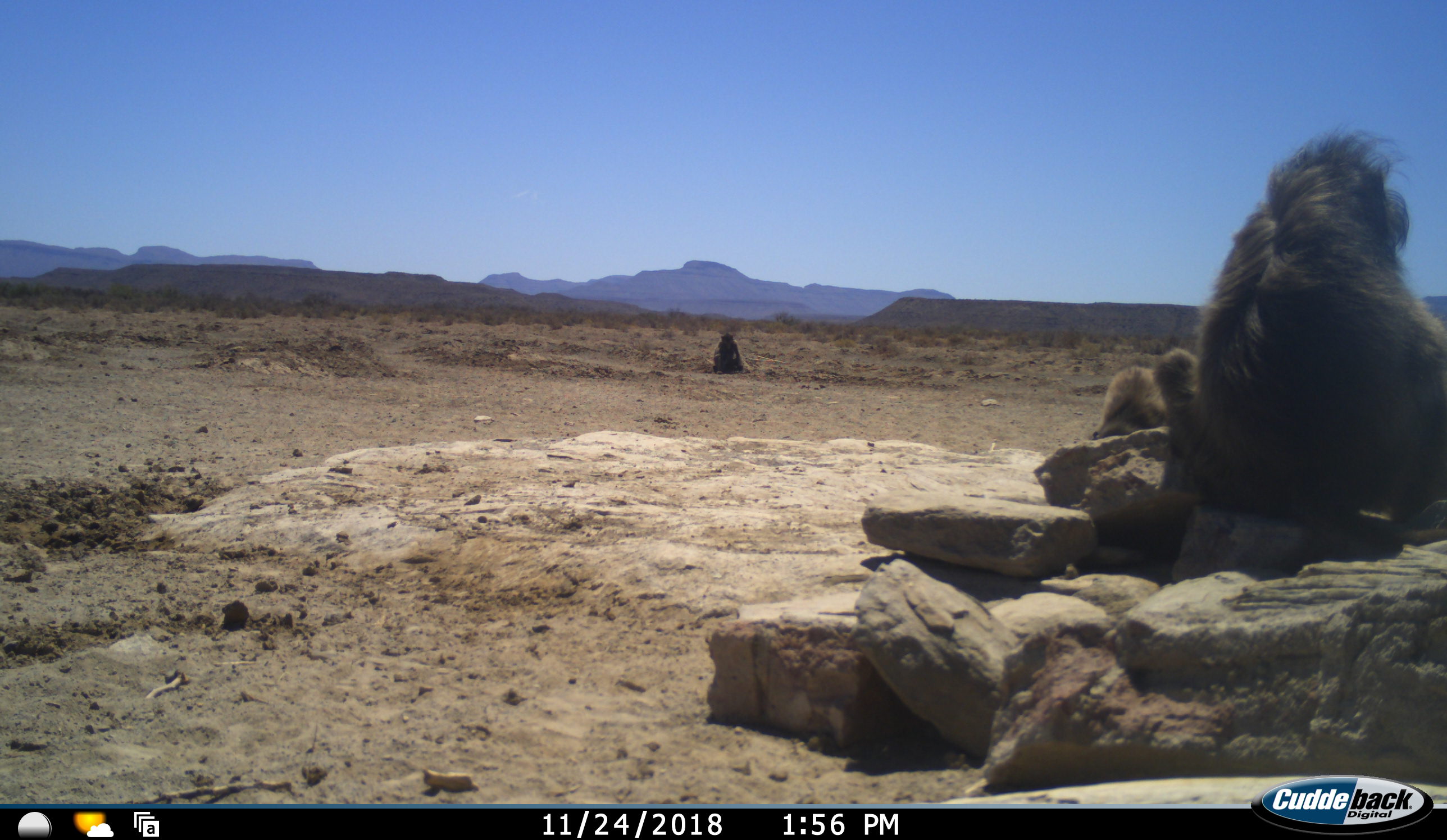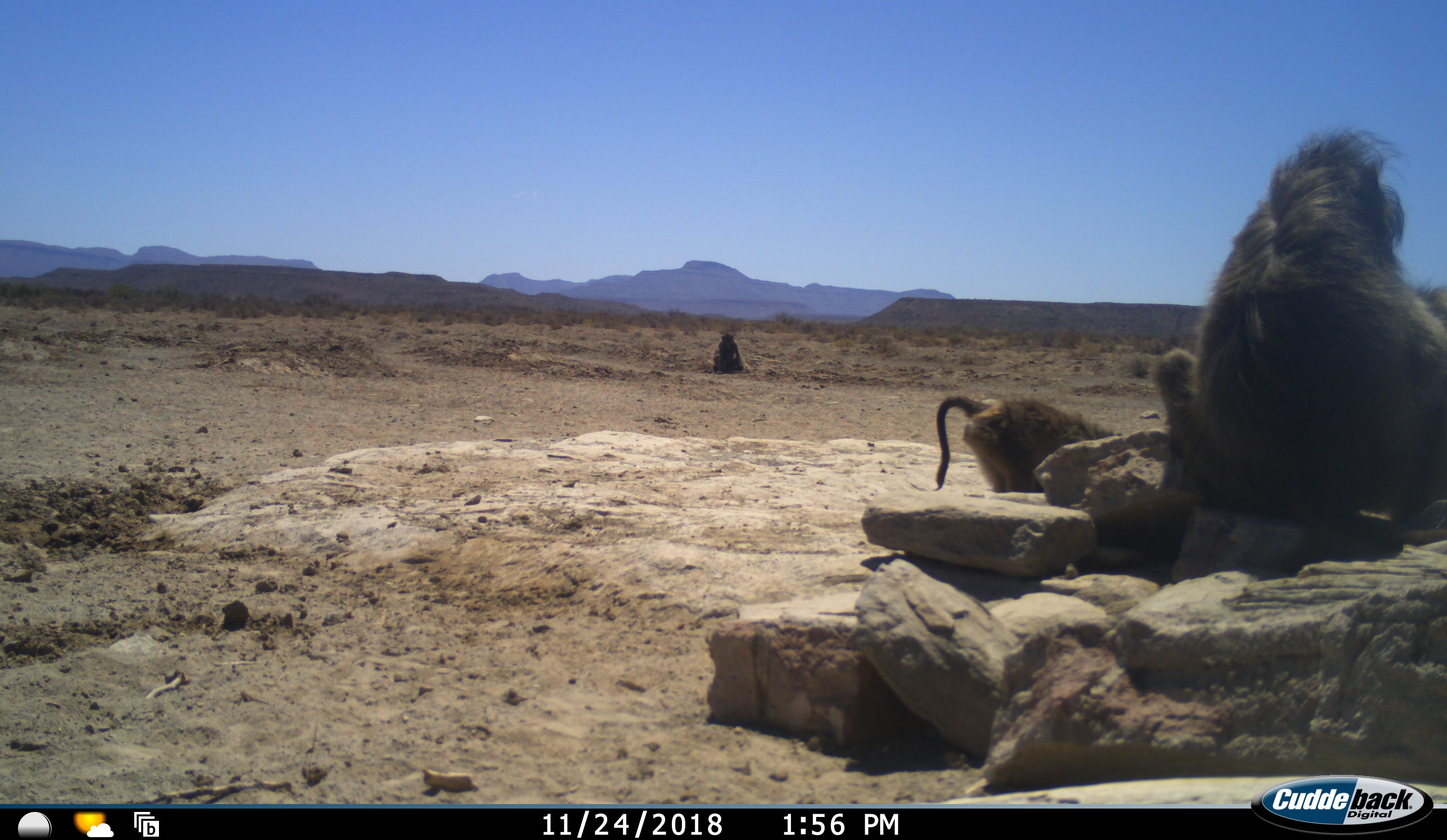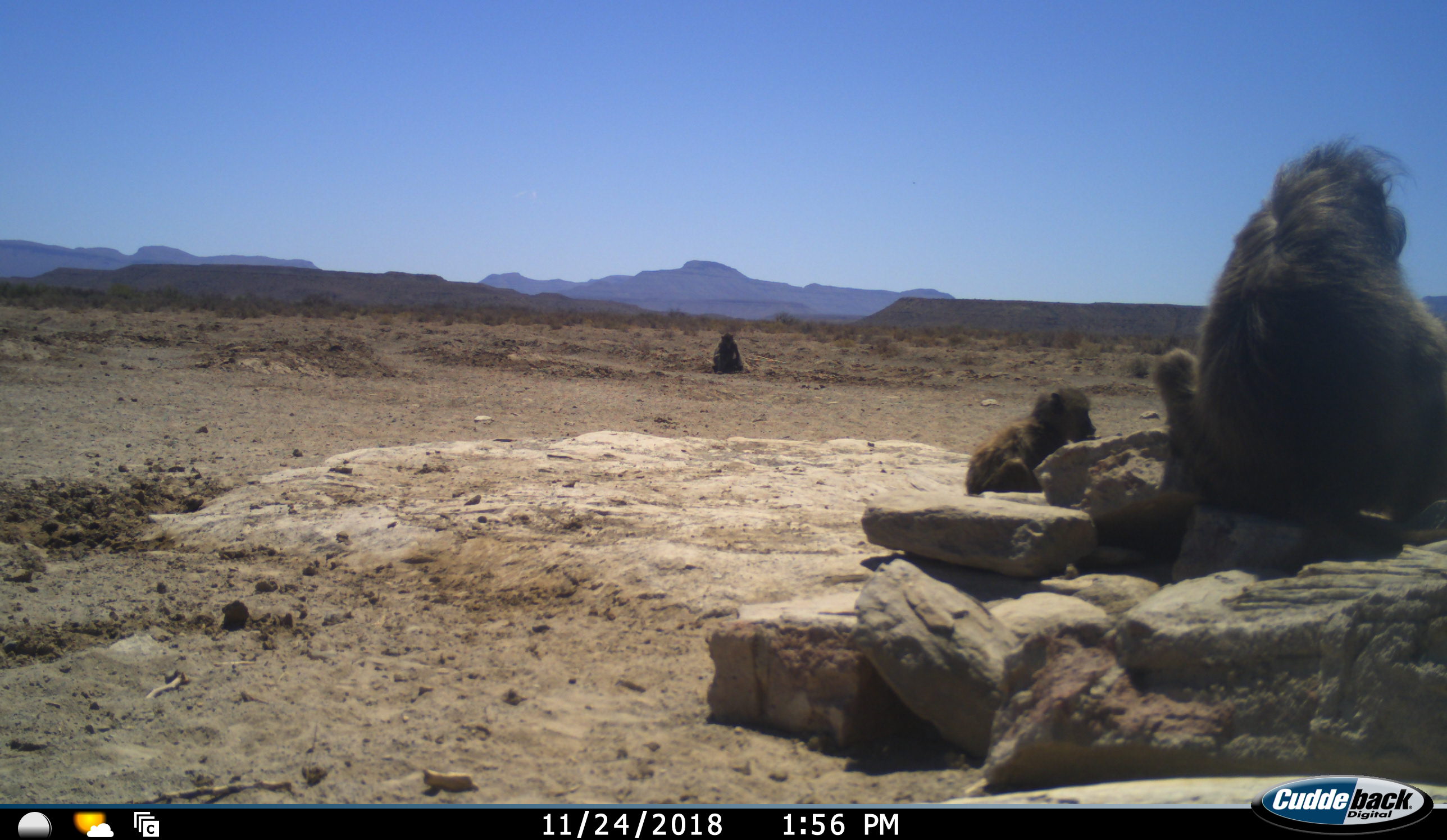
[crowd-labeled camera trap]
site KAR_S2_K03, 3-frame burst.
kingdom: Animalia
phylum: Chordata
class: Mammalia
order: Primates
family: Cercopithecidae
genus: Papio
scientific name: Papio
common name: baboon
Baboon (Papio), count 3. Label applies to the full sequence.